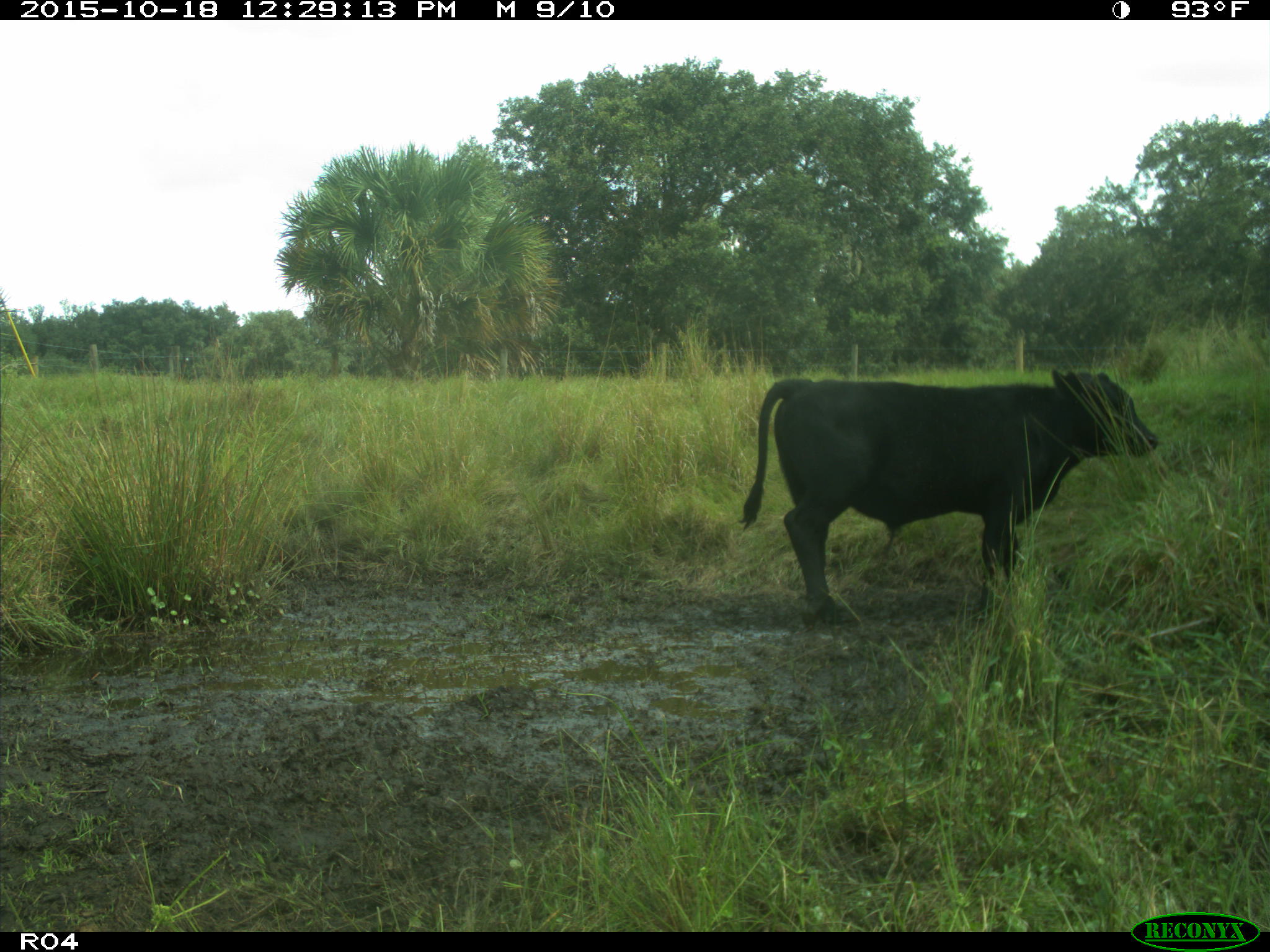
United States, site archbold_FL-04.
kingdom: Animalia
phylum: Chordata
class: Mammalia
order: Artiodactyla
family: Bovidae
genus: Bos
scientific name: Bos taurus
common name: domestic cow